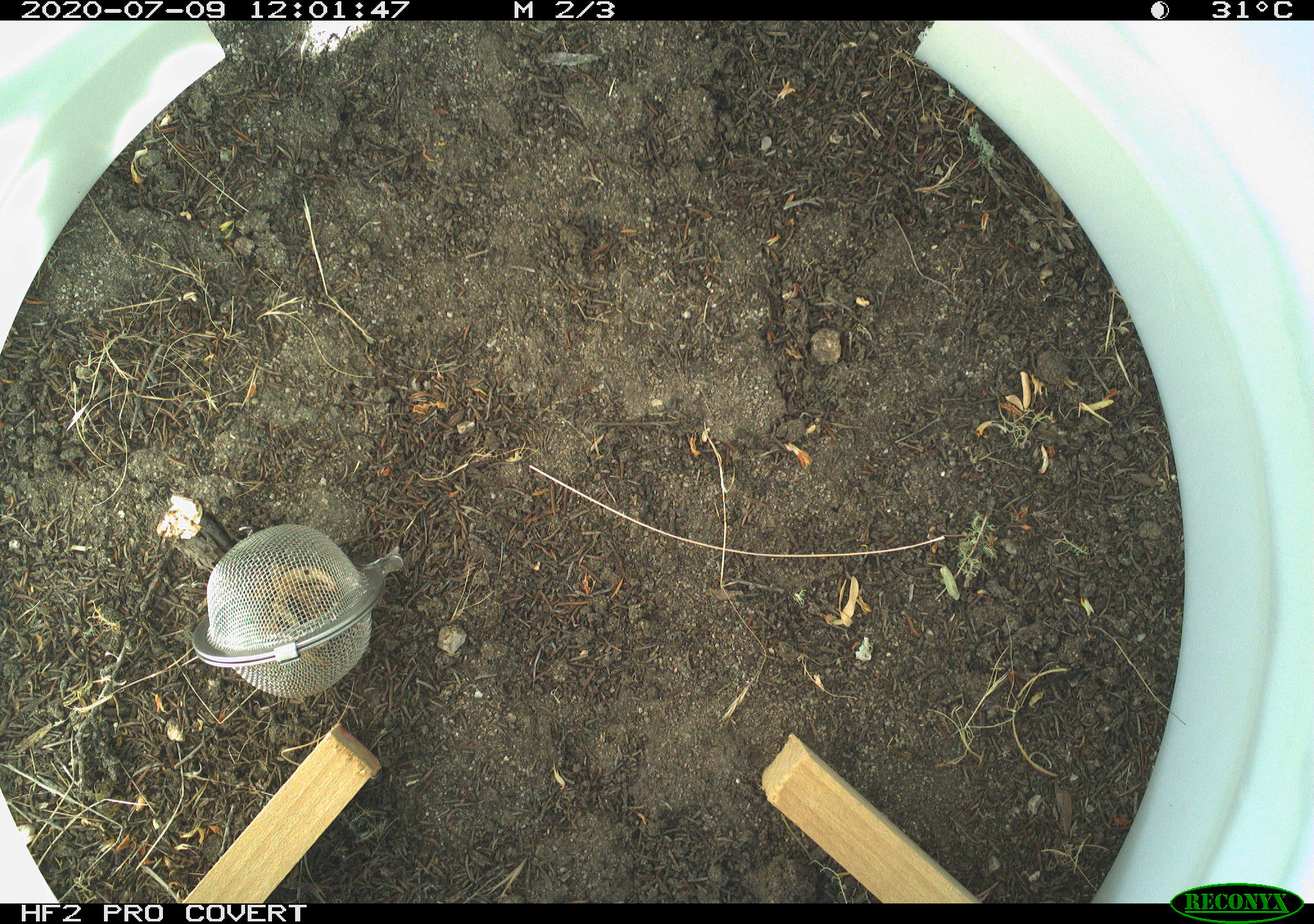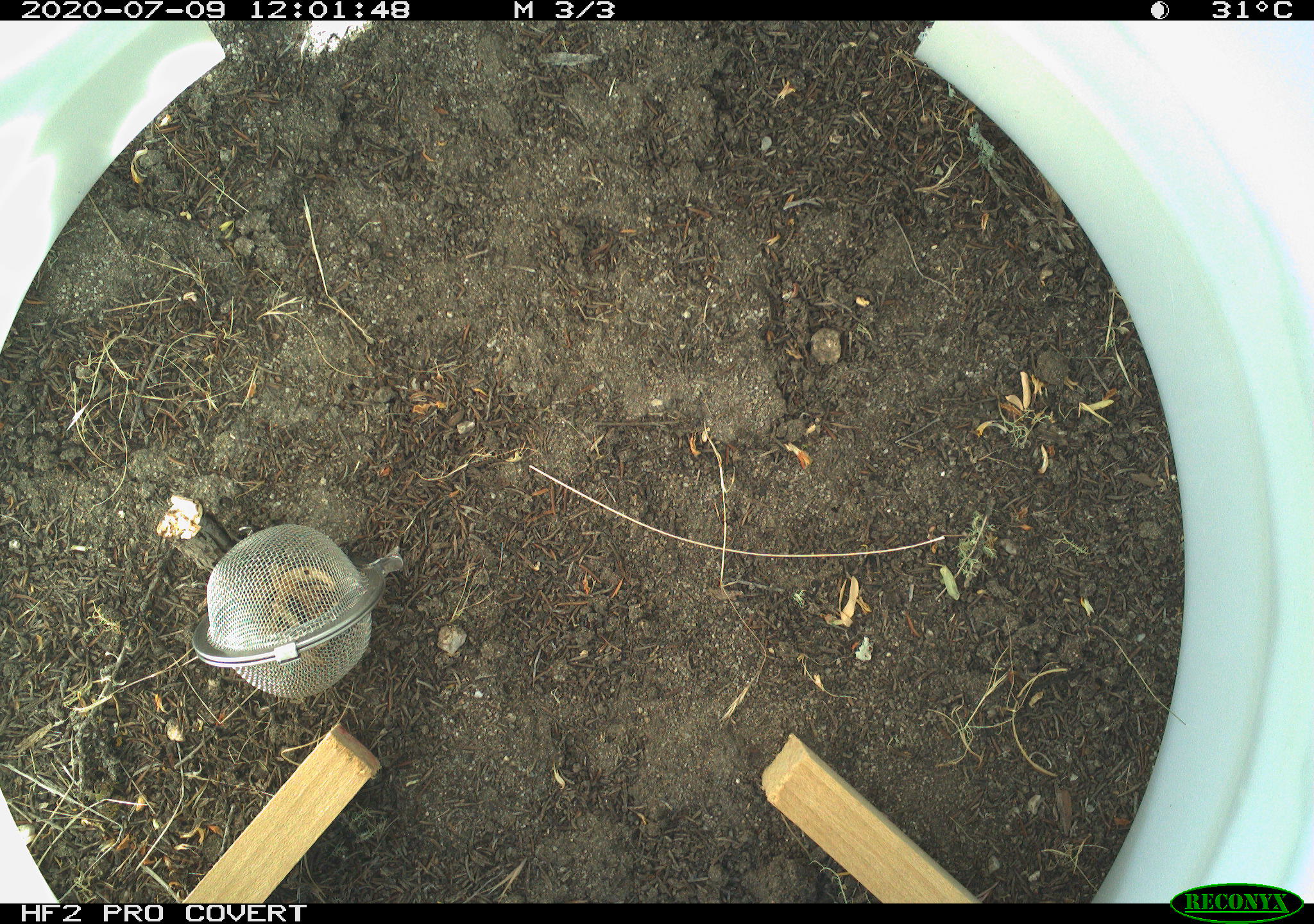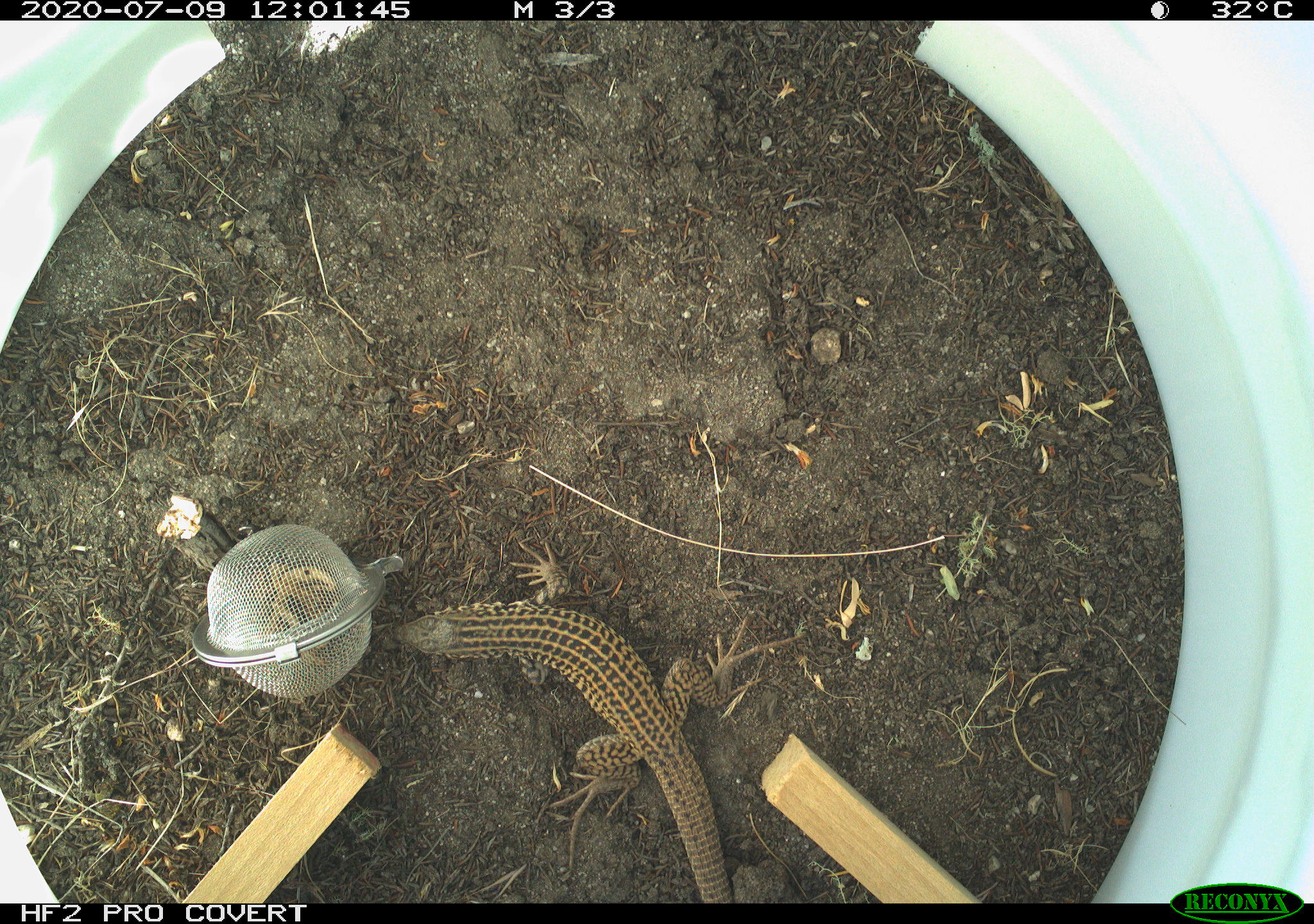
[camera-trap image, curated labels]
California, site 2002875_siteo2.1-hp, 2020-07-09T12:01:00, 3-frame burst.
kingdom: Animalia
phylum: Chordata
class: Reptilia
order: Squamata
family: Teiidae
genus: Aspidoscelis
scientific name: Aspidoscelis tigris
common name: western whiptail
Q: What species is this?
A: Western whiptail (Aspidoscelis tigris).